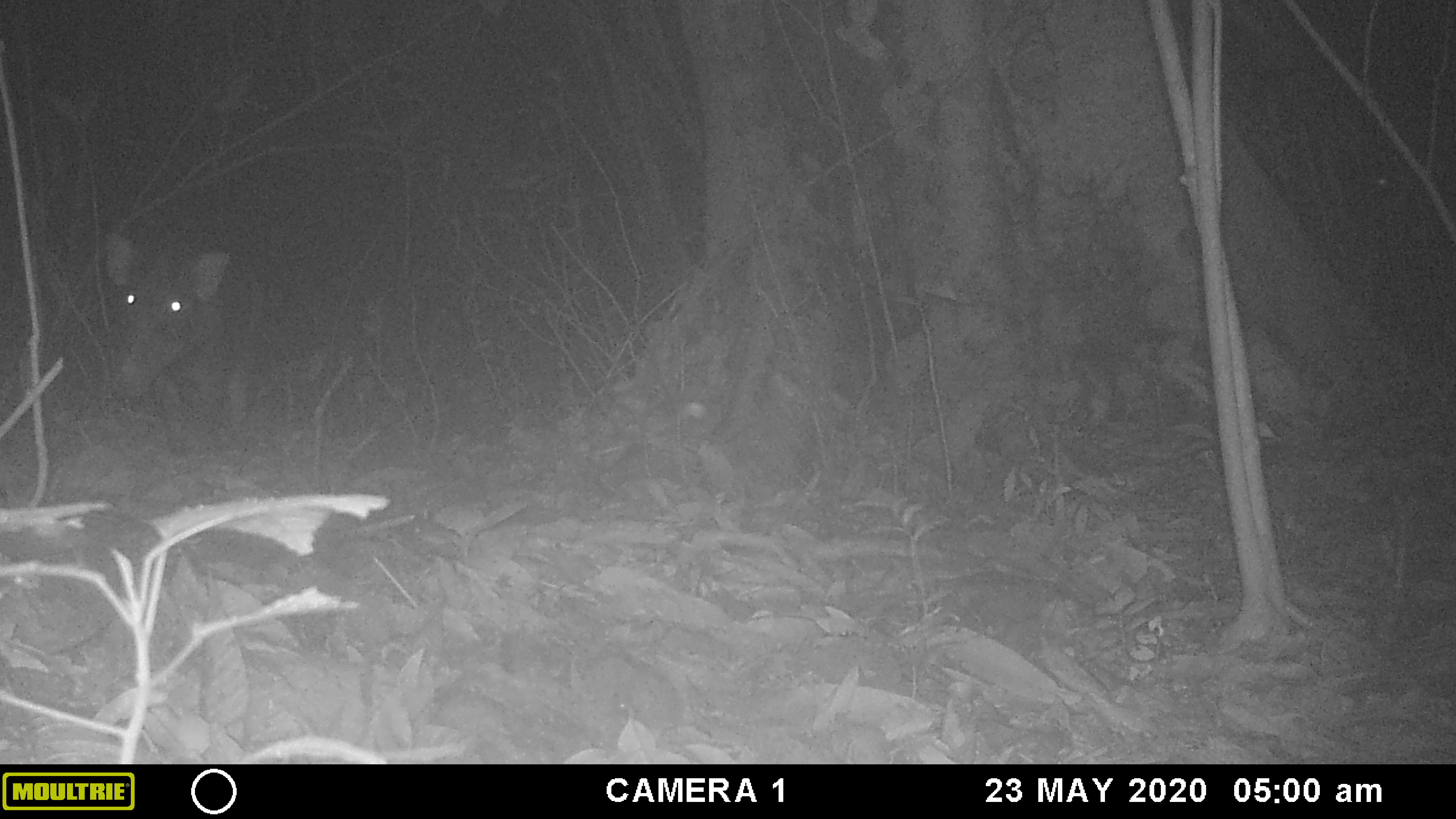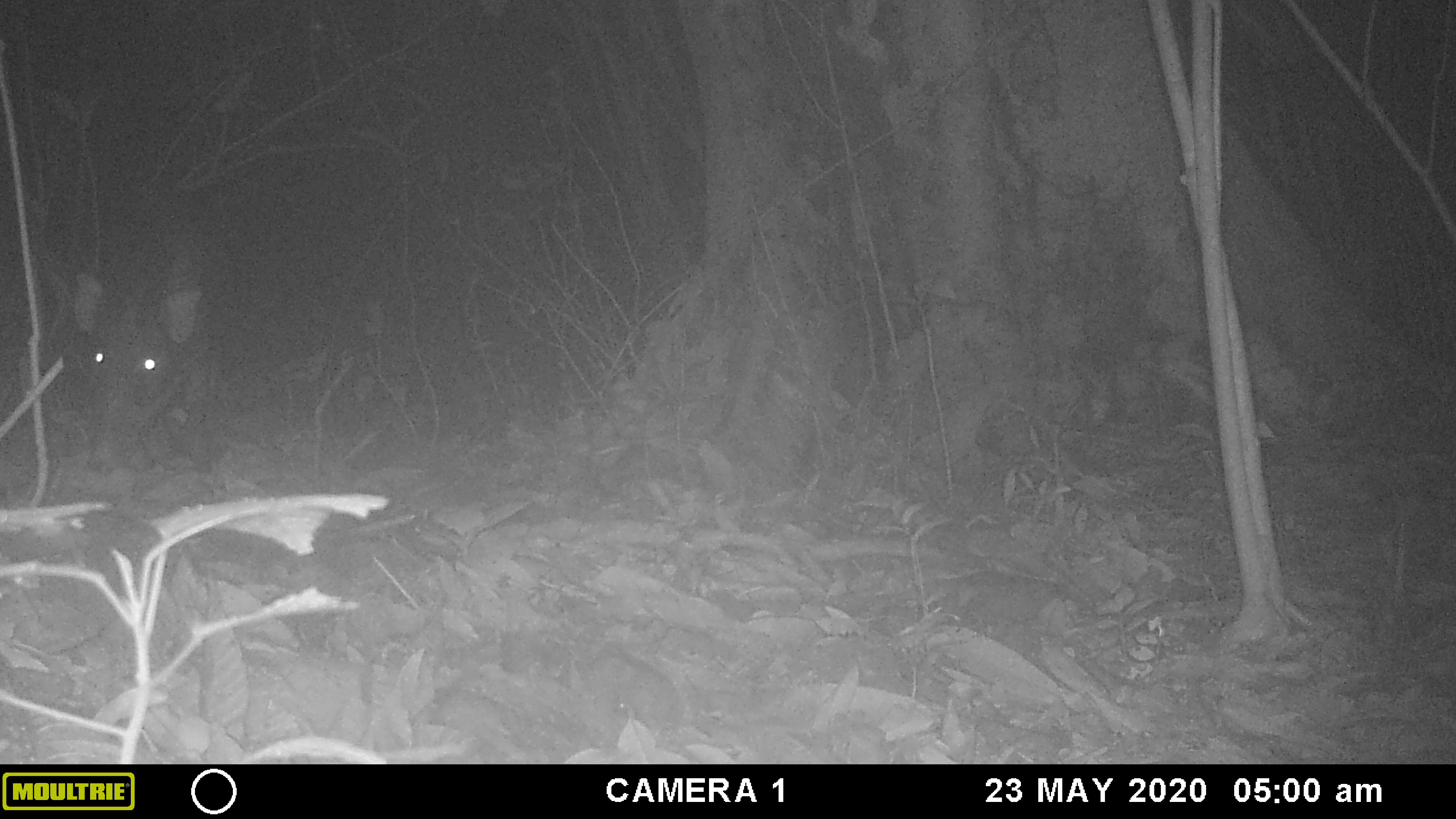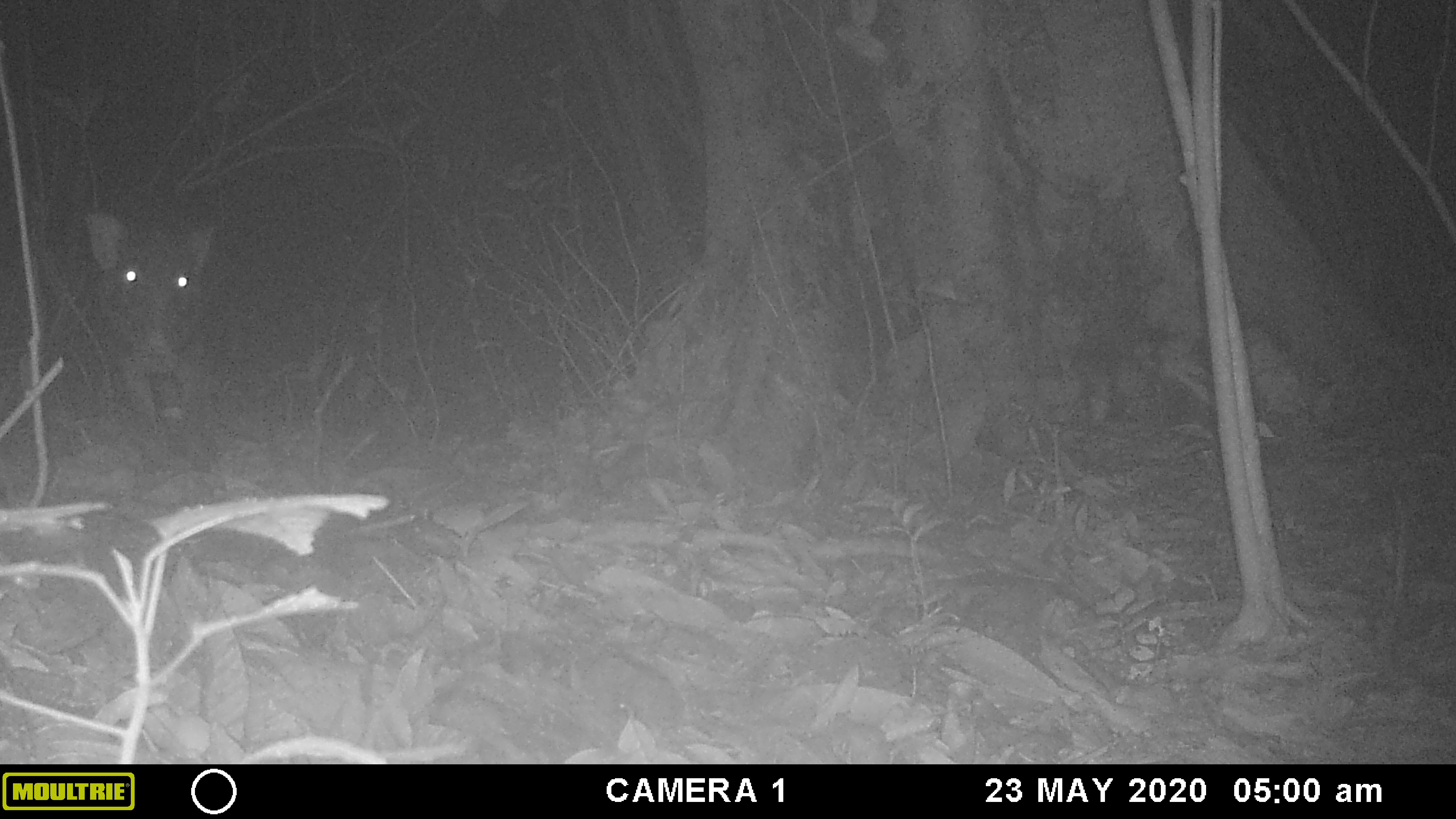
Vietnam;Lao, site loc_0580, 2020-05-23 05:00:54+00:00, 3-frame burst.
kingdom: Animalia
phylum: Chordata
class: Mammalia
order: Artiodactyla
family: Suidae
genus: Sus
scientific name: Sus scrofa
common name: eurasian wild pig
Eurasian wild pig (Sus scrofa). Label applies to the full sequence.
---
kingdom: Animalia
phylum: Arthropoda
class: Insecta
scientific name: Insecta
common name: insect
Insect (Insecta). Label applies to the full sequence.